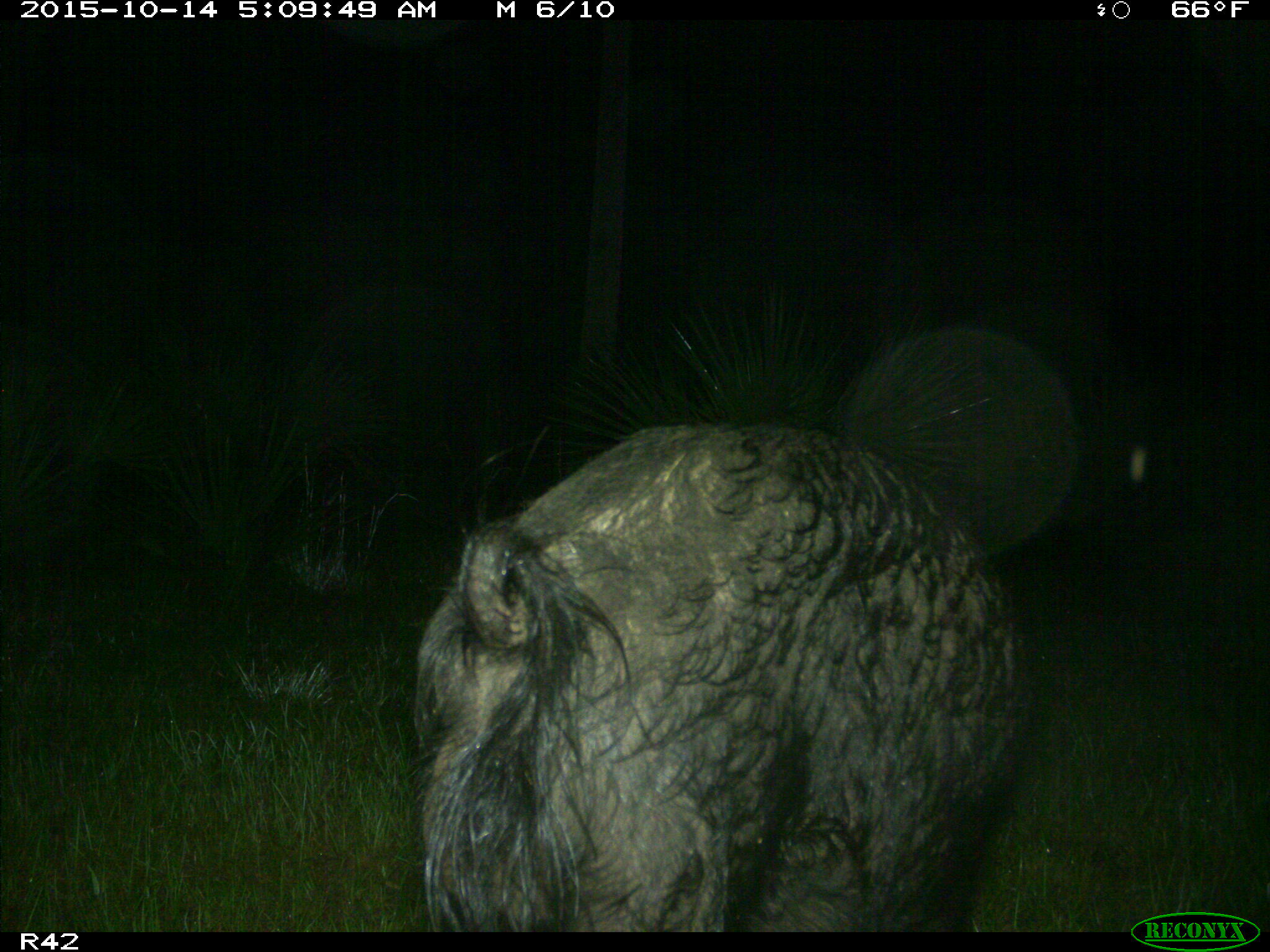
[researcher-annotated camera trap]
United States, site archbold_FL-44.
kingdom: Animalia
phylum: Chordata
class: Mammalia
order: Artiodactyla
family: Suidae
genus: Sus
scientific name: Sus scrofa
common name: wild boar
Sus scrofa (wild boar).